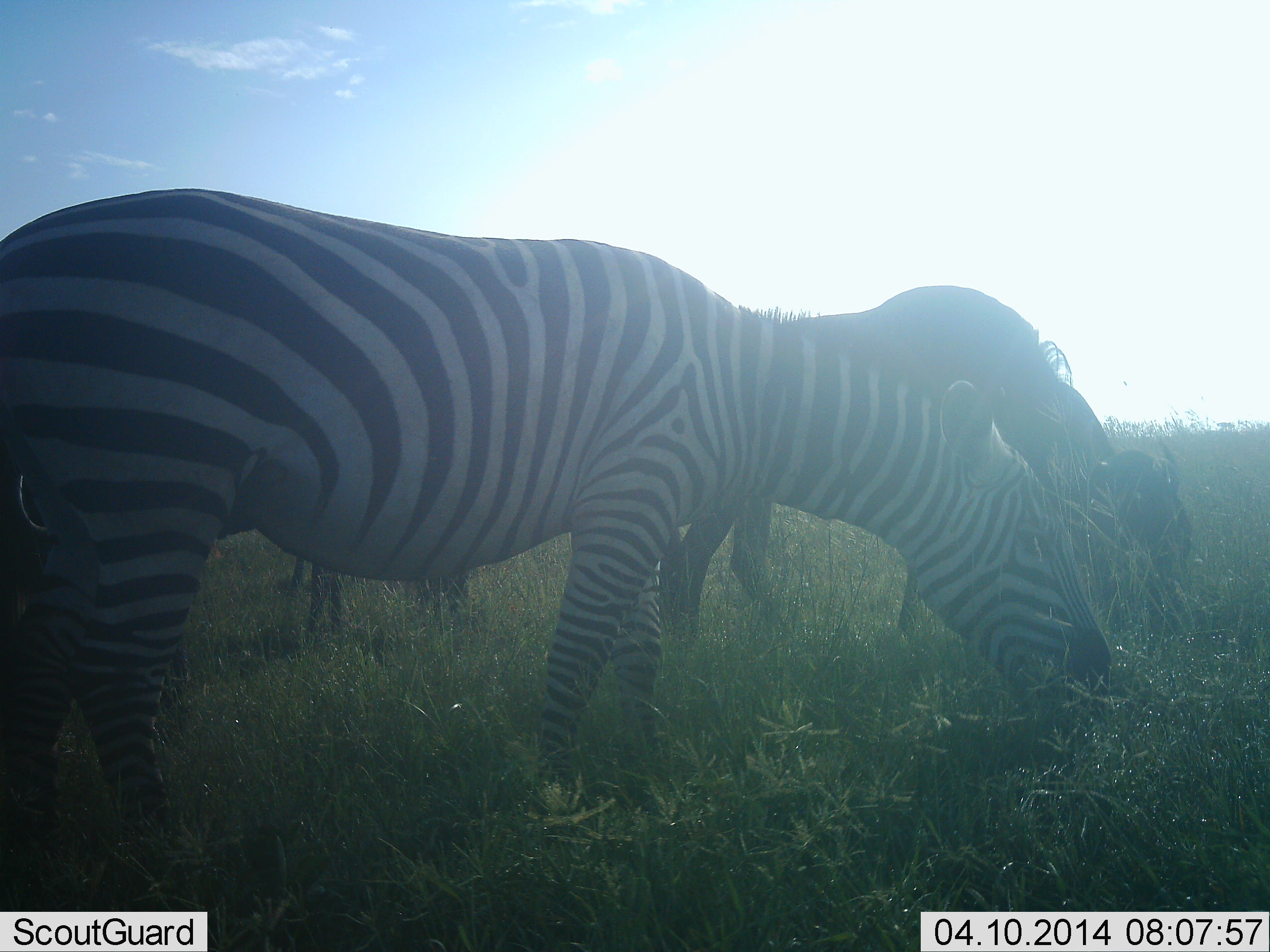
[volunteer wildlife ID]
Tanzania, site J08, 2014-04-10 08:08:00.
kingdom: Animalia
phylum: Chordata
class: Mammalia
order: Artiodactyla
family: Bovidae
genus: Connochaetes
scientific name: Connochaetes taurinus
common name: blue wildebeest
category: wildebeest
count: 1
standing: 30%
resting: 0%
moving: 0%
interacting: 0%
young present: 0%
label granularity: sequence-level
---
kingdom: Animalia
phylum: Chordata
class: Mammalia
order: Perissodactyla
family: Equidae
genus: Equus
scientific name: Equus quagga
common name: plains zebra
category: zebra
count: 2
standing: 38%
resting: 0%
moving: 0%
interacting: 0%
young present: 0%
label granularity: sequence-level